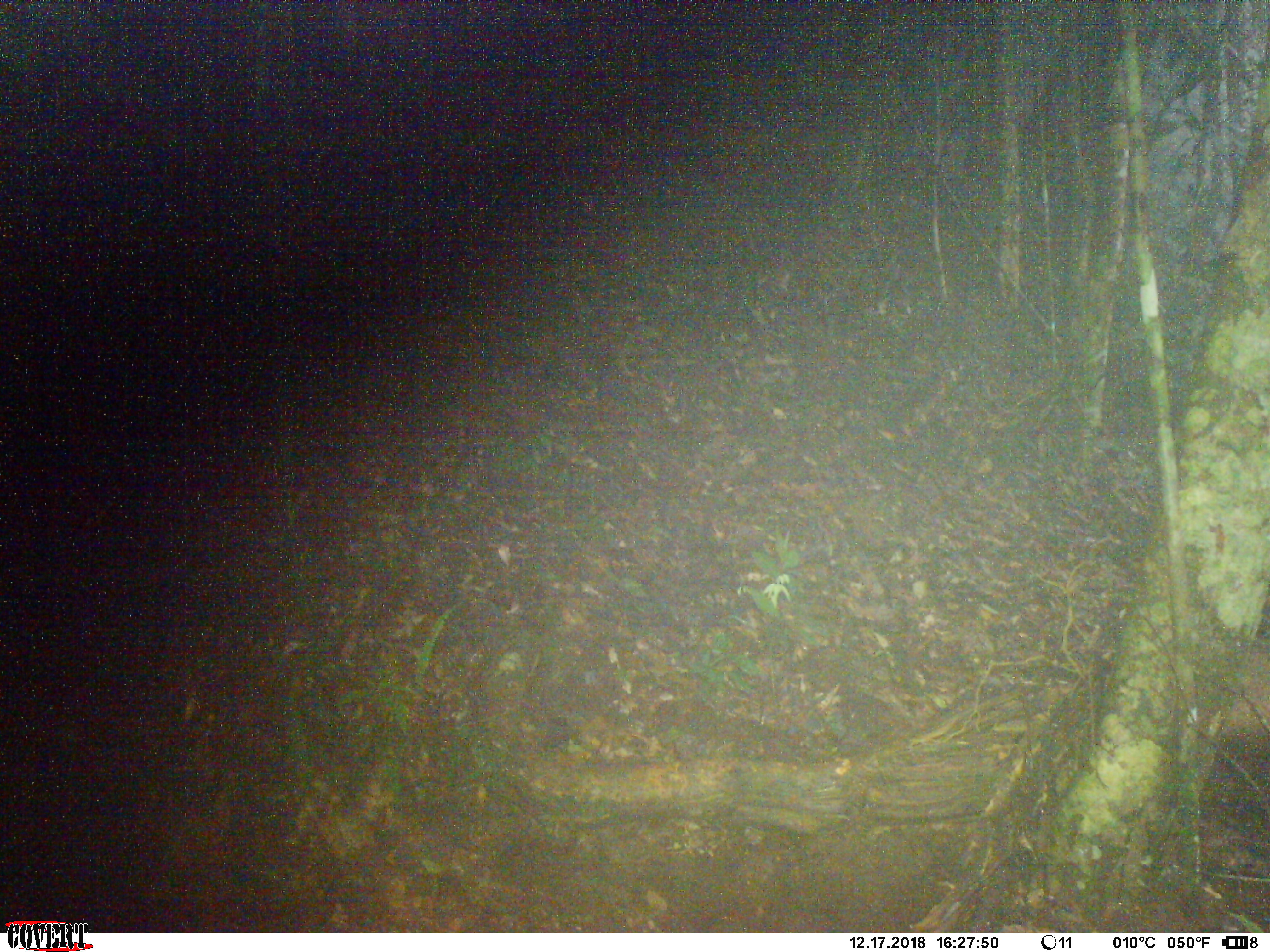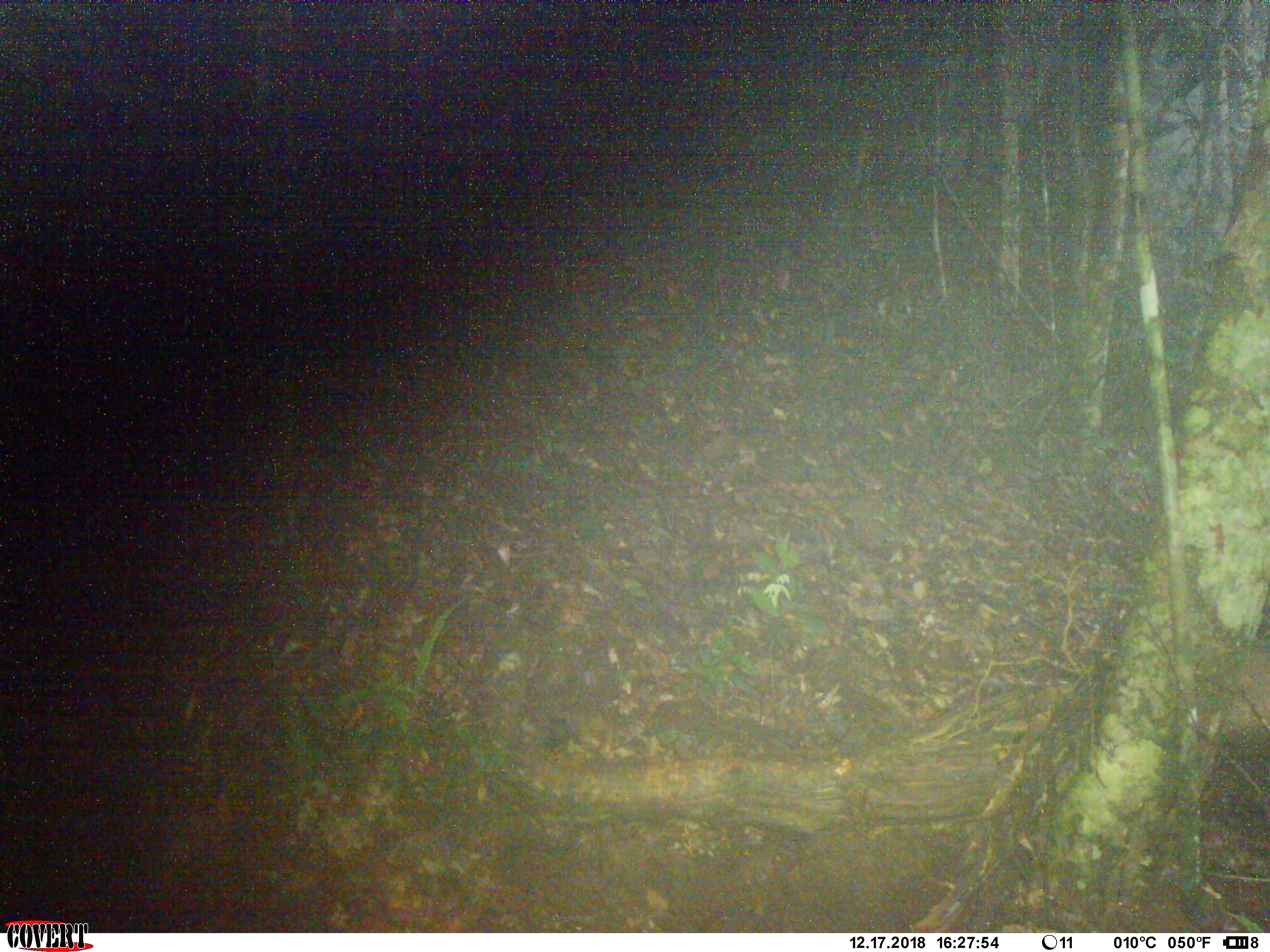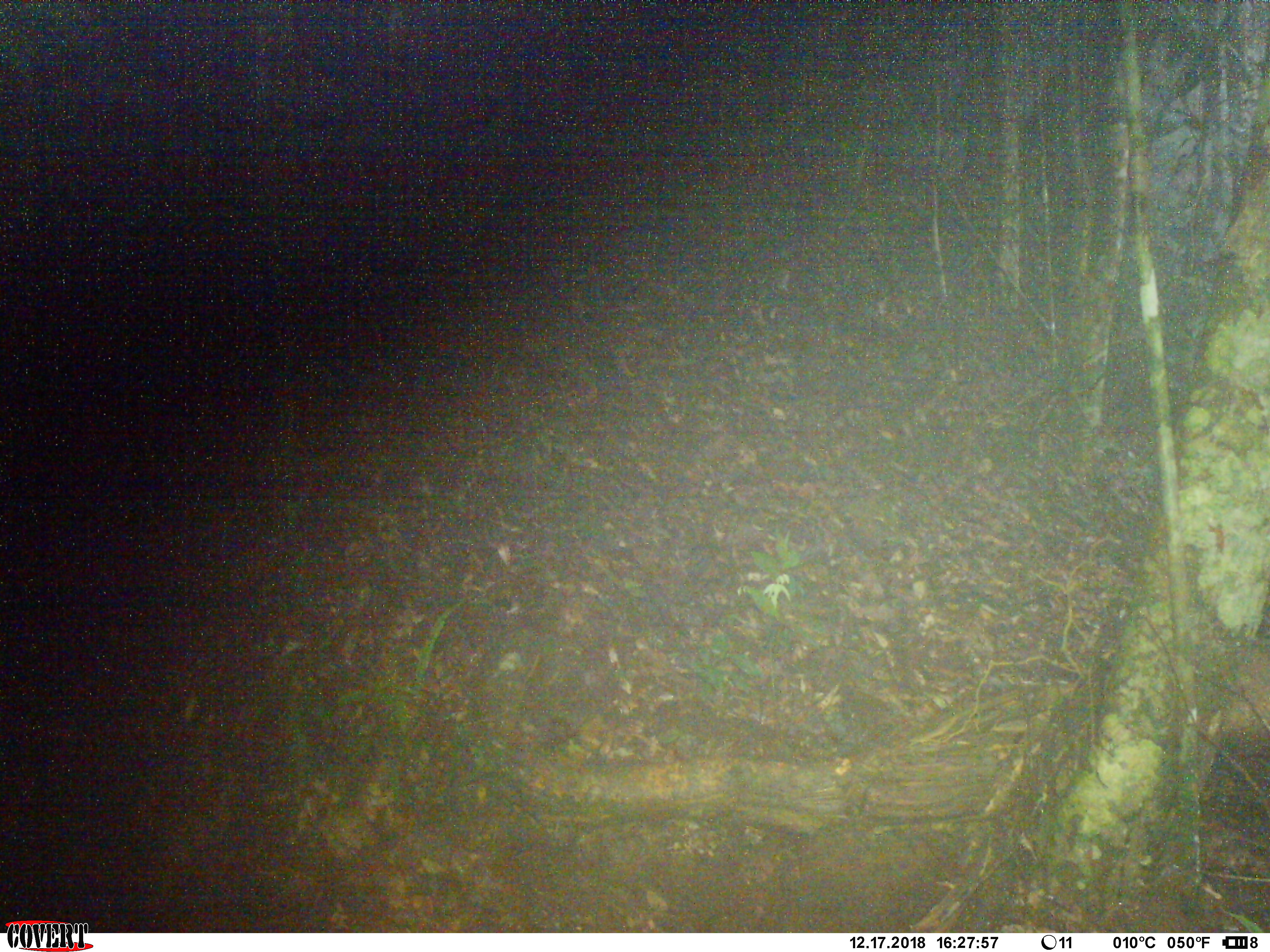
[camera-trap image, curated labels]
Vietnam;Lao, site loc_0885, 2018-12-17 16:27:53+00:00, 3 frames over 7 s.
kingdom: Animalia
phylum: Chordata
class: Mammalia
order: Artiodactyla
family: Cervidae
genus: Muntiacus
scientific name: Muntiacus rooseveltorum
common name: roosevelt's muntjac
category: roosevelts muntjac group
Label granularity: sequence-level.